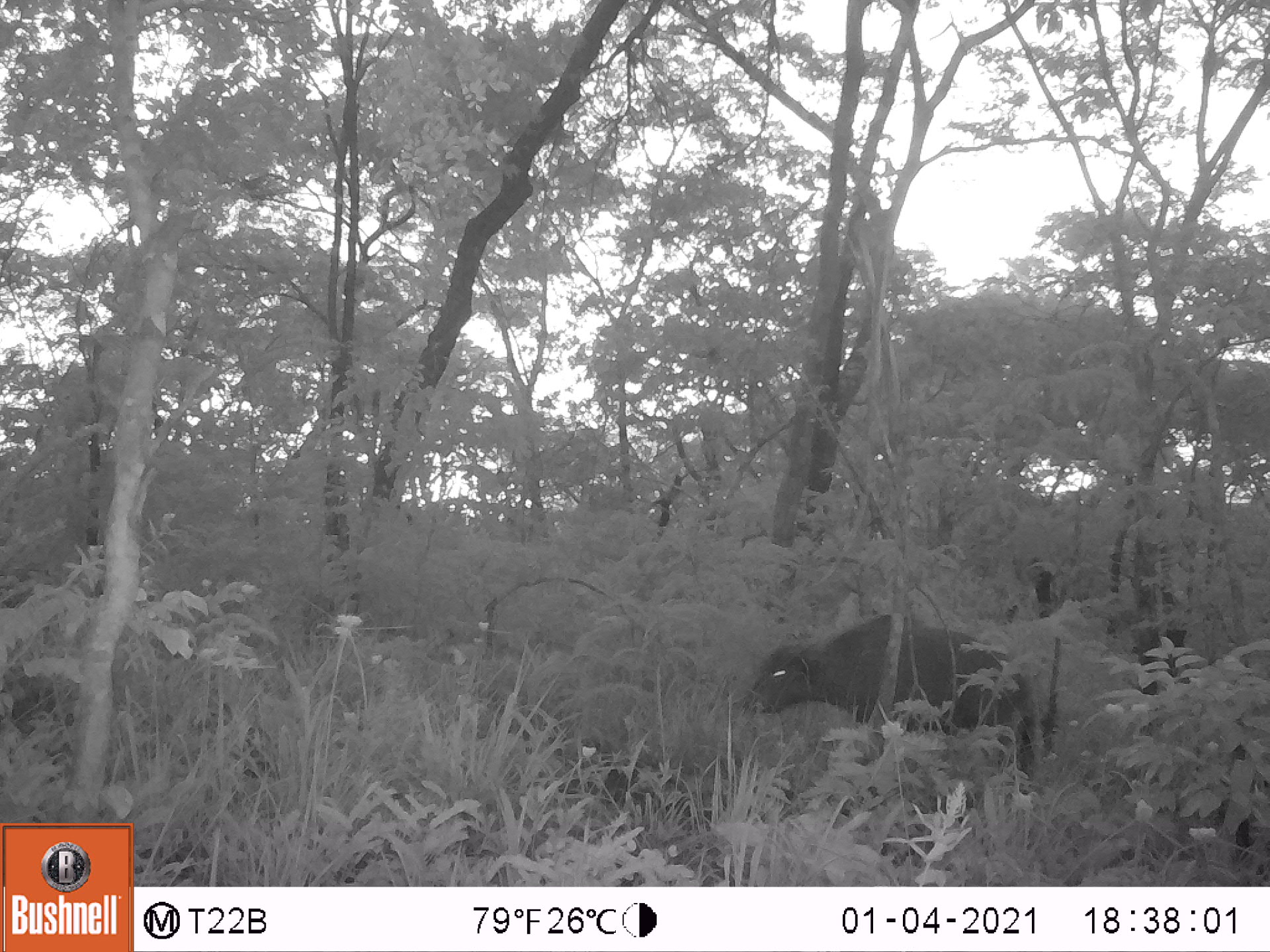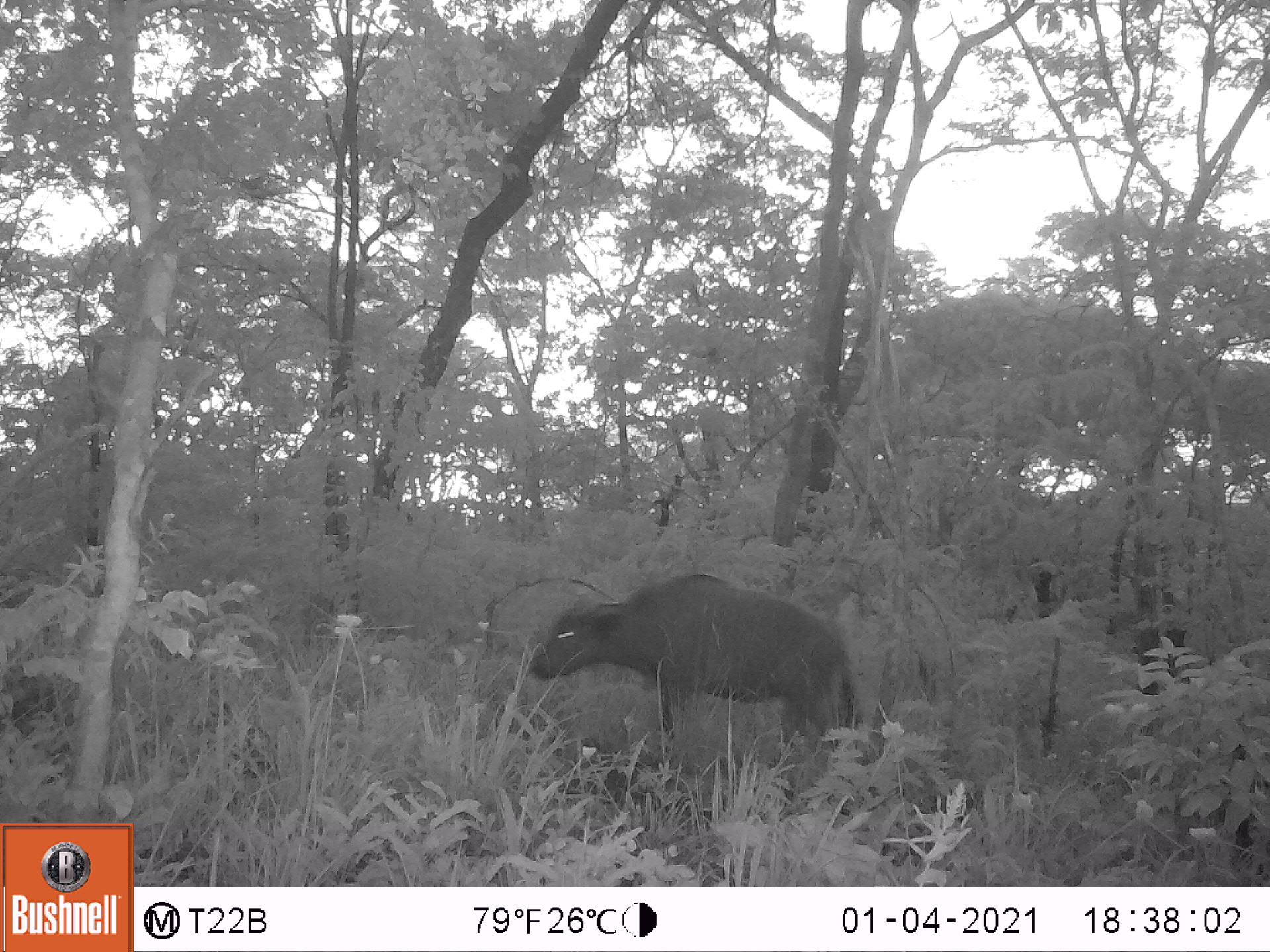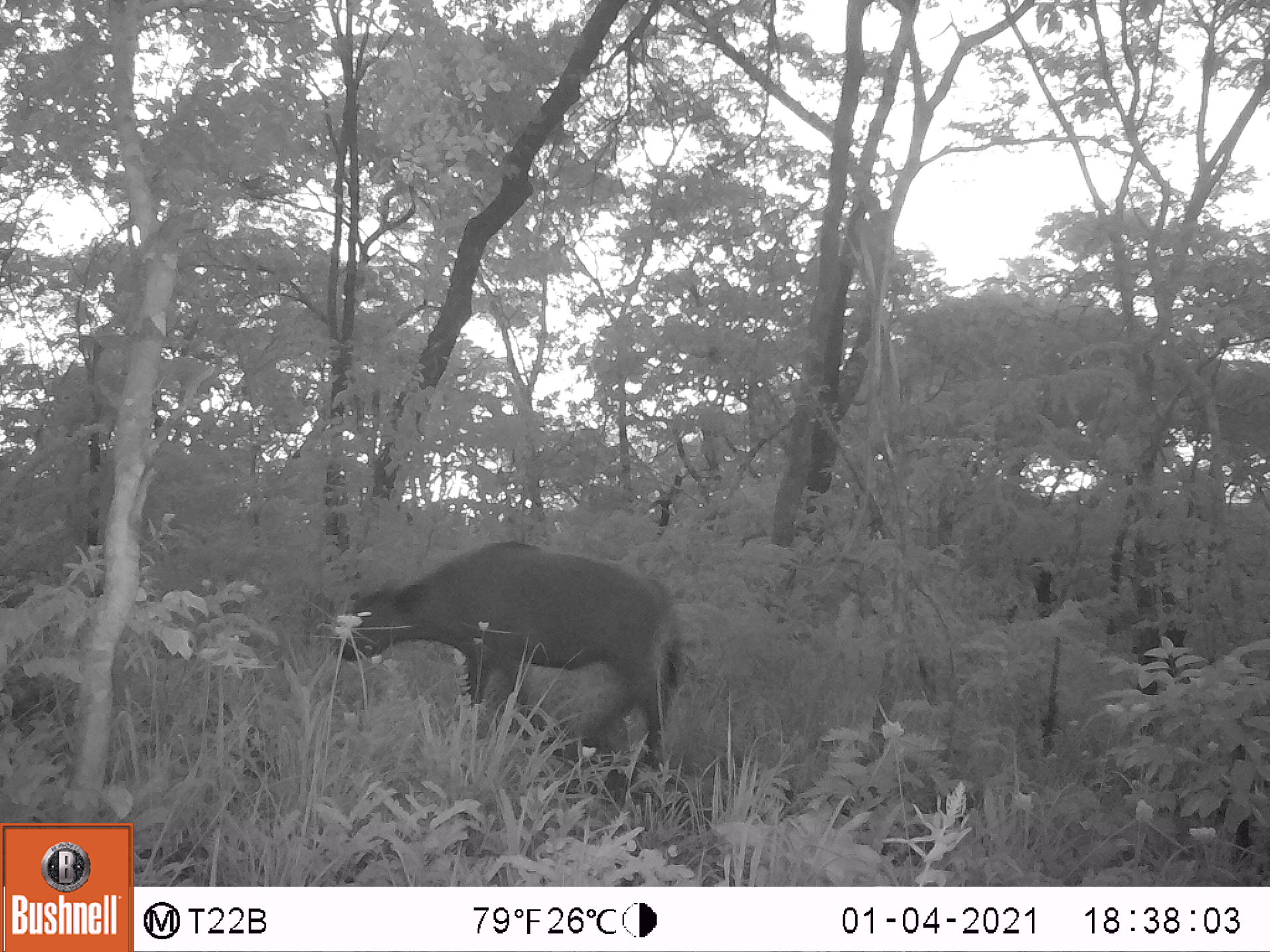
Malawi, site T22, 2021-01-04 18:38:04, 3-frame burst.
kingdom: Animalia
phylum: Chordata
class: Mammalia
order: Artiodactyla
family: Bovidae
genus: Syncerus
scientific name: Syncerus caffer caffer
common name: cape buffalo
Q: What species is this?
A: Cape buffalo (Syncerus caffer caffer).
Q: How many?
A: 1.